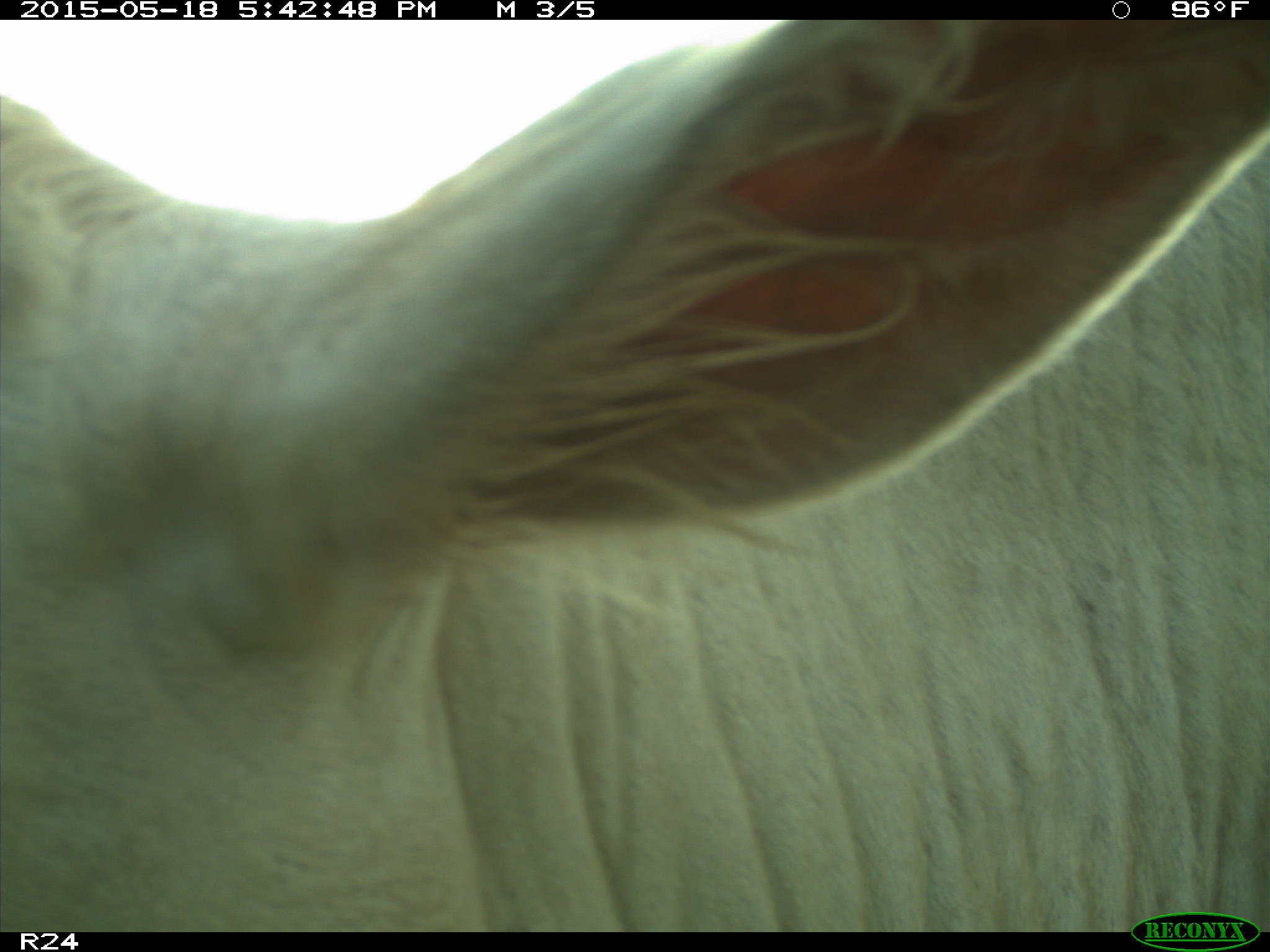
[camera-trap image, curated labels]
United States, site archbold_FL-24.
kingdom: Animalia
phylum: Chordata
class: Mammalia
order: Artiodactyla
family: Bovidae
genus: Bos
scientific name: Bos taurus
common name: domestic cow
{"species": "Bos taurus (domestic cow)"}